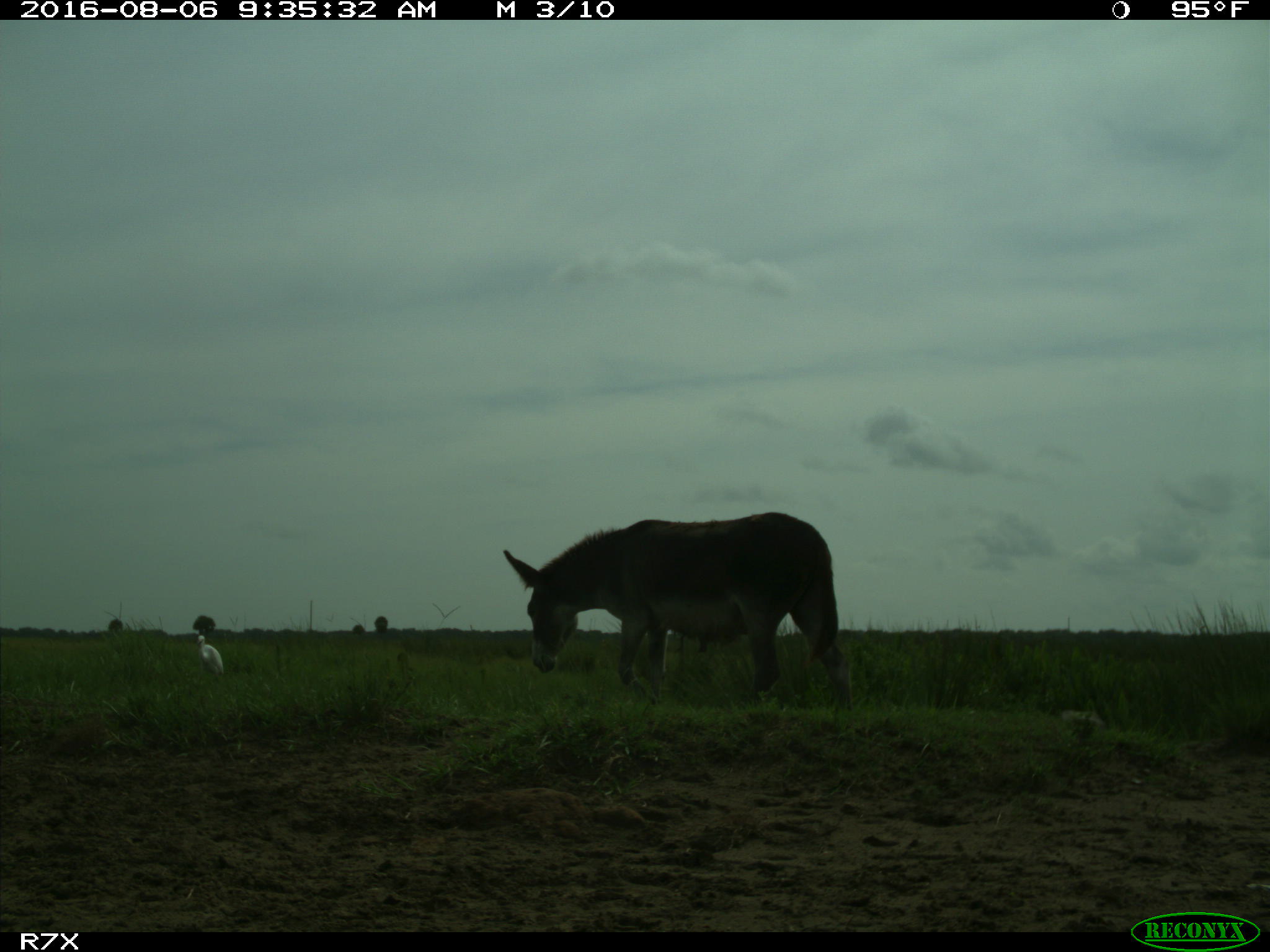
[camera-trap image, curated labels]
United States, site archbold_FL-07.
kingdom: Animalia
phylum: Chordata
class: Aves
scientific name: Aves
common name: birds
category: unidentified bird